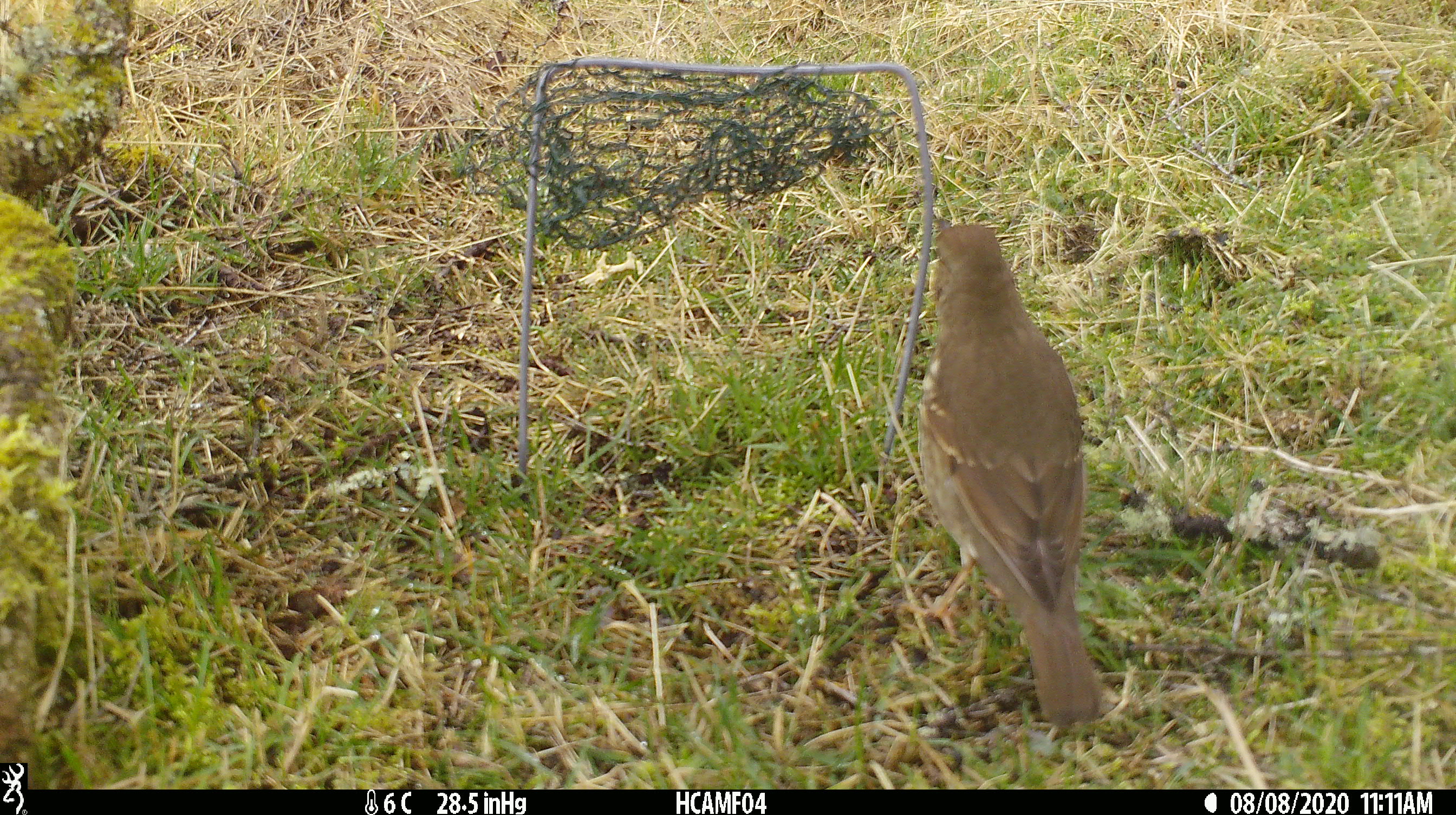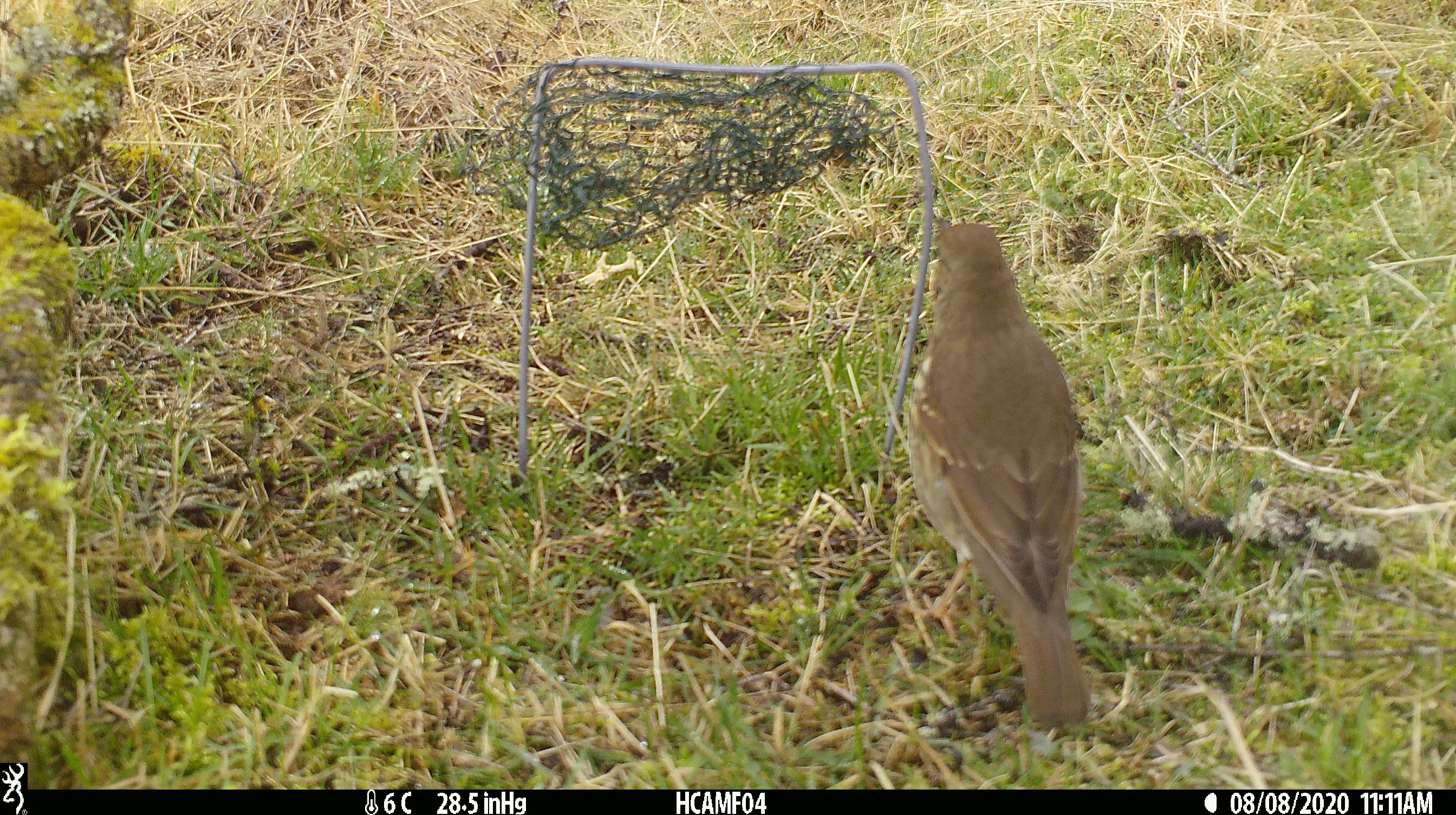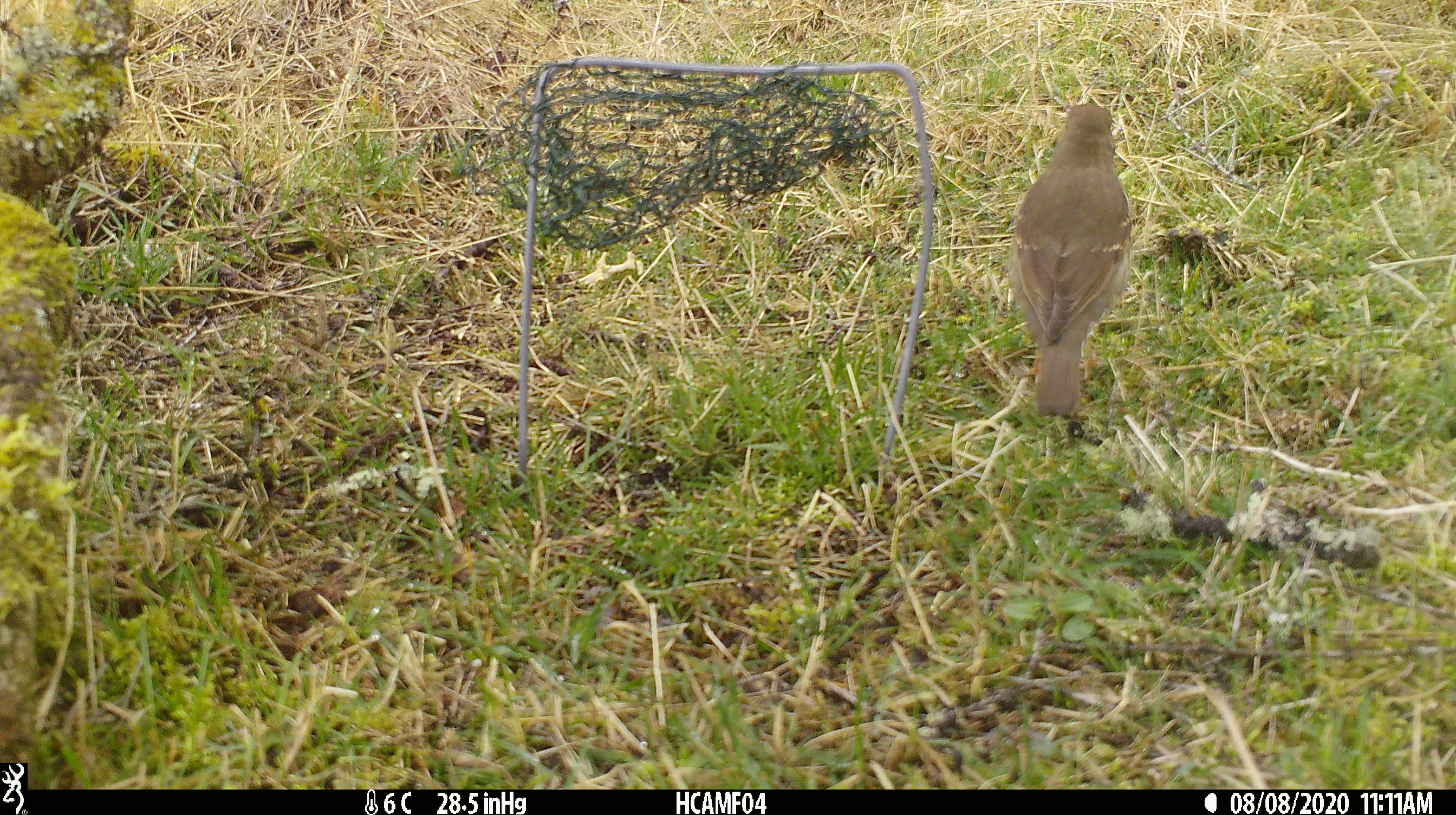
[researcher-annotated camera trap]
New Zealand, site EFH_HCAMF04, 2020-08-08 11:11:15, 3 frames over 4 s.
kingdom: Animalia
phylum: Chordata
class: Aves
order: Passeriformes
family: Turdidae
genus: Turdus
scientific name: Turdus philomelos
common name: song thrush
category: thrush